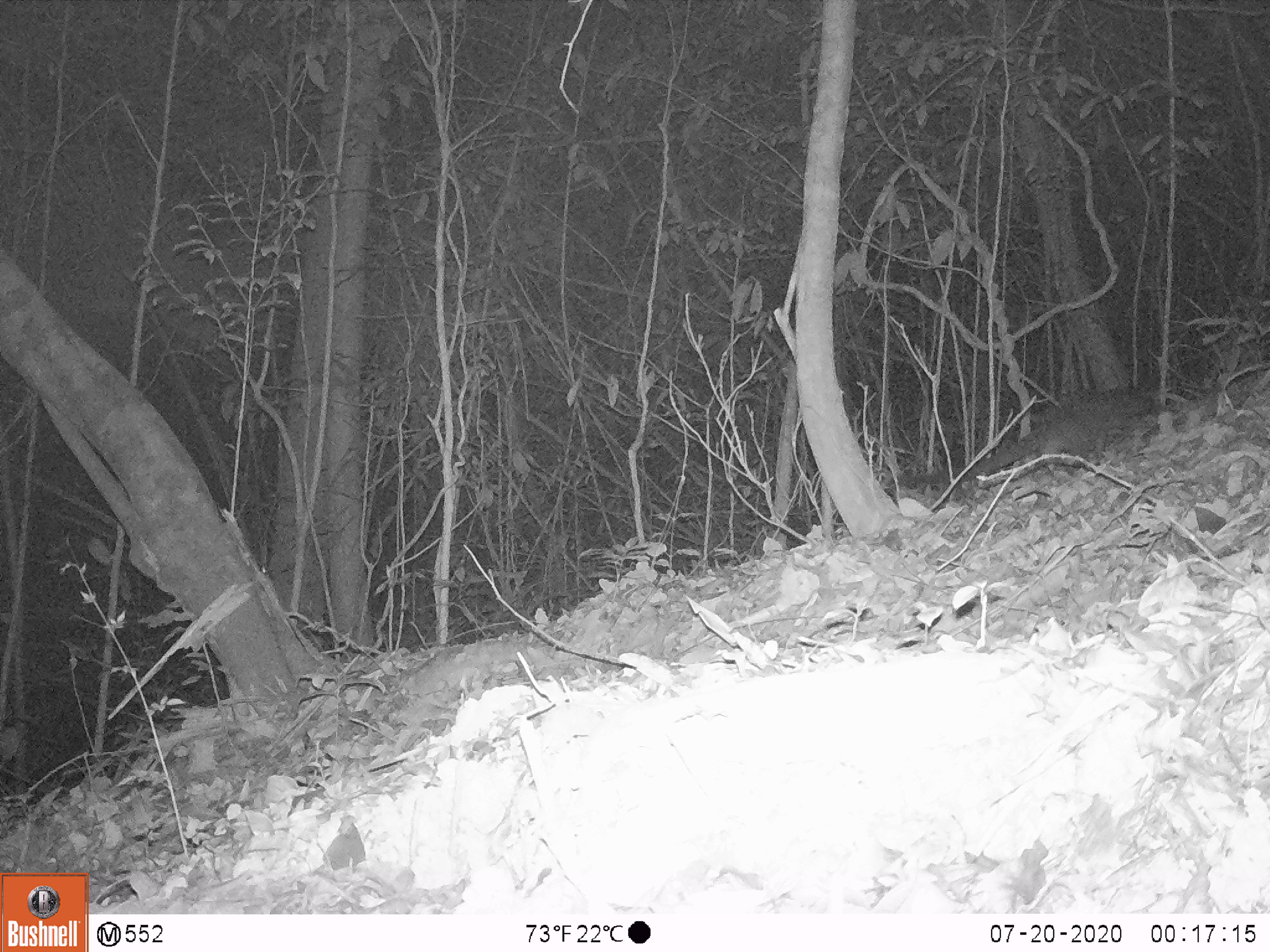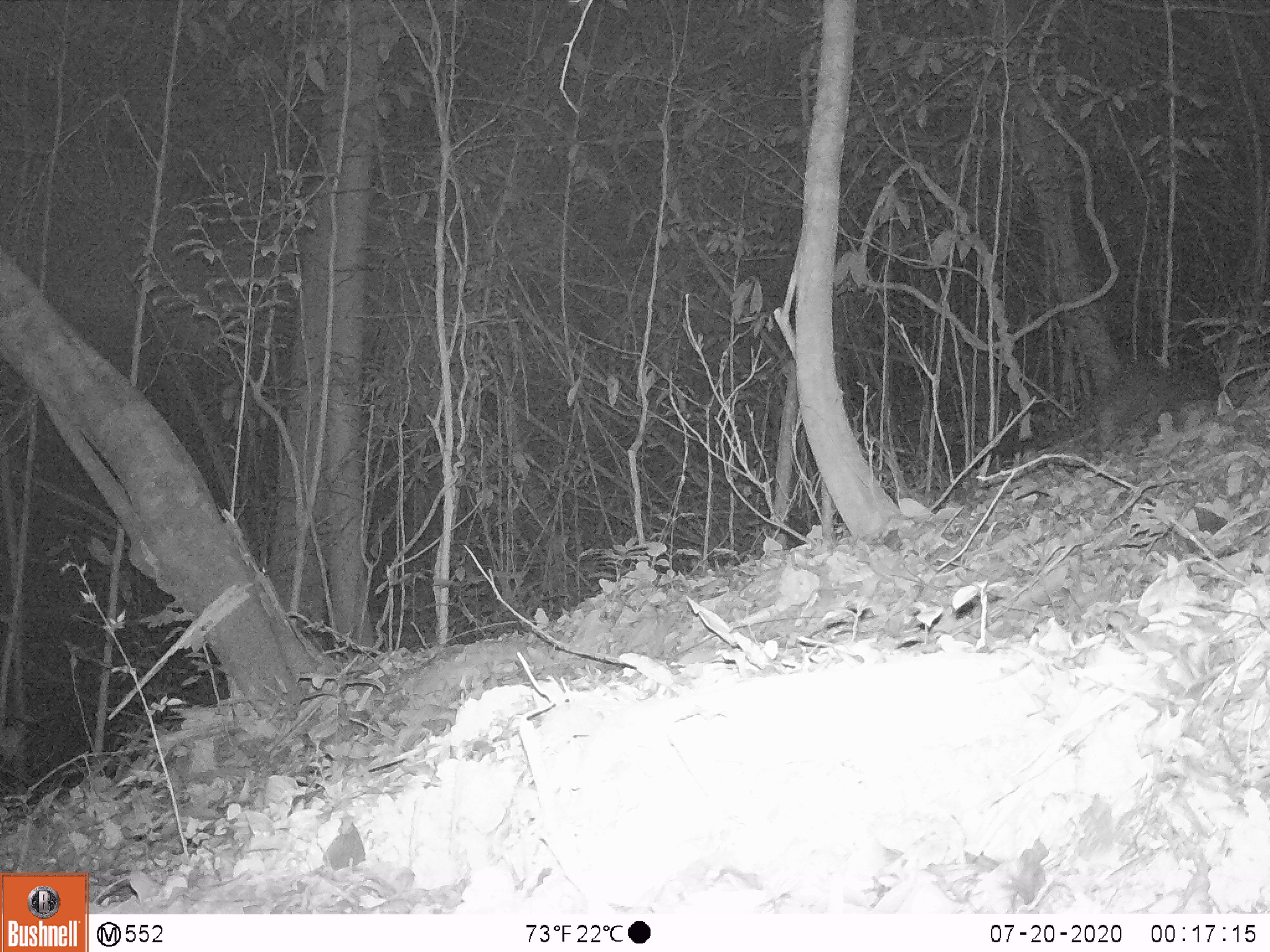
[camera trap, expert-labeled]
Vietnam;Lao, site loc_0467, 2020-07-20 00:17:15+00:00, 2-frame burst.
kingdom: Animalia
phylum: Chordata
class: Mammalia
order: Carnivora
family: Viverridae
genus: Paguma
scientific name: Paguma larvata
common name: masked palm civet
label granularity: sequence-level